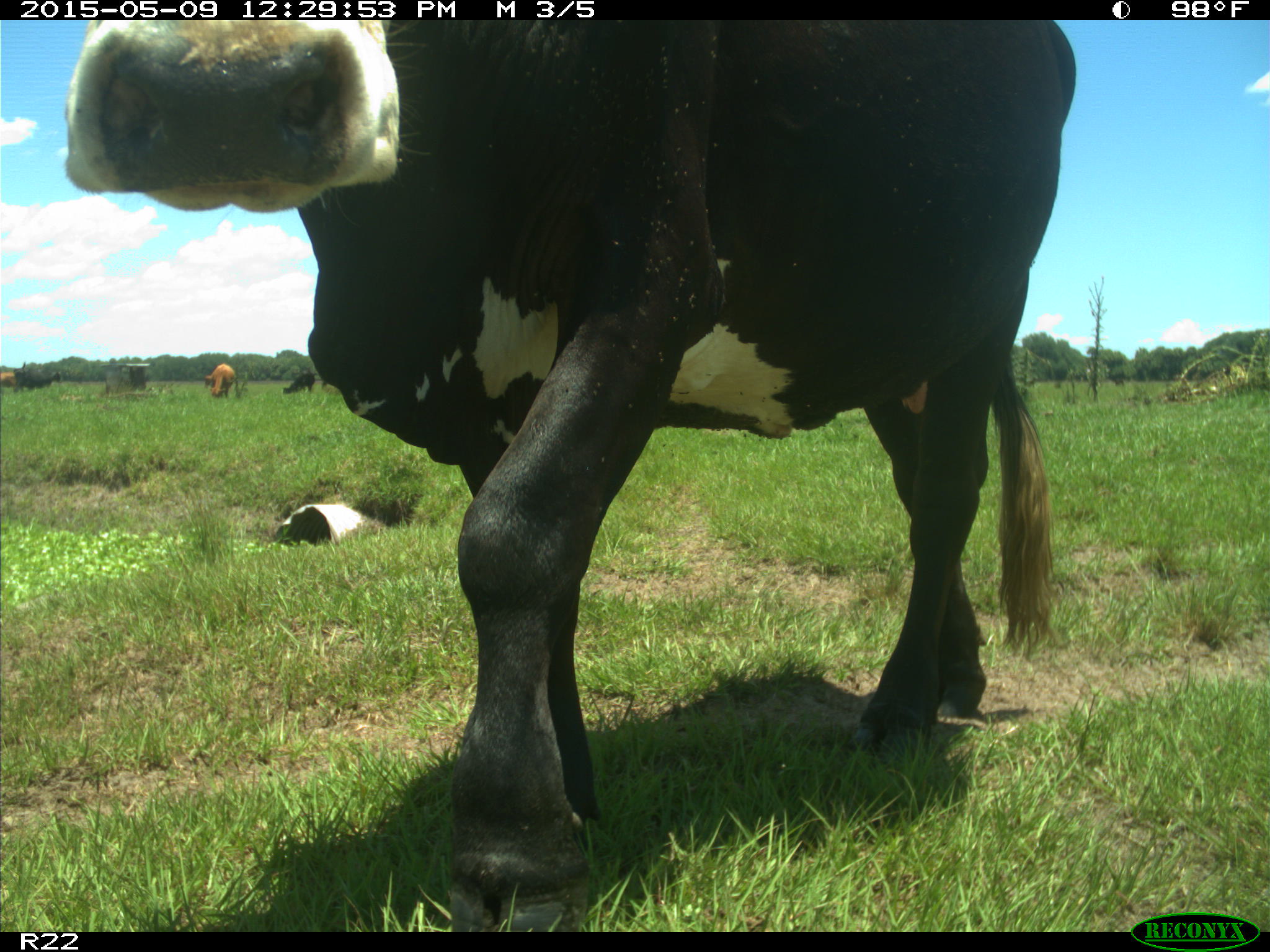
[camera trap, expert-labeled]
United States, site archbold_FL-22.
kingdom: Animalia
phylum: Chordata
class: Mammalia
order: Artiodactyla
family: Bovidae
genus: Bos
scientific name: Bos taurus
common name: domestic cow